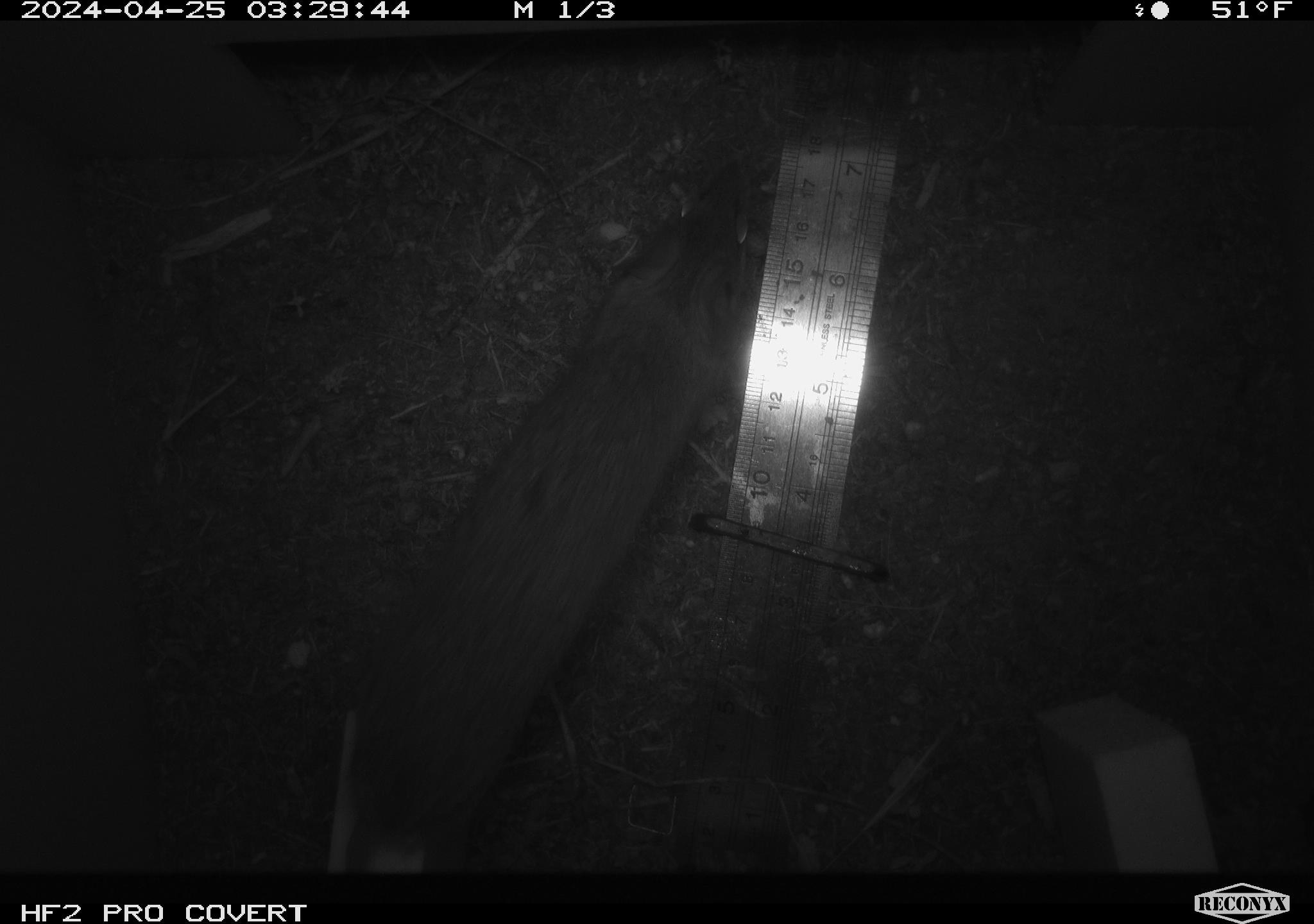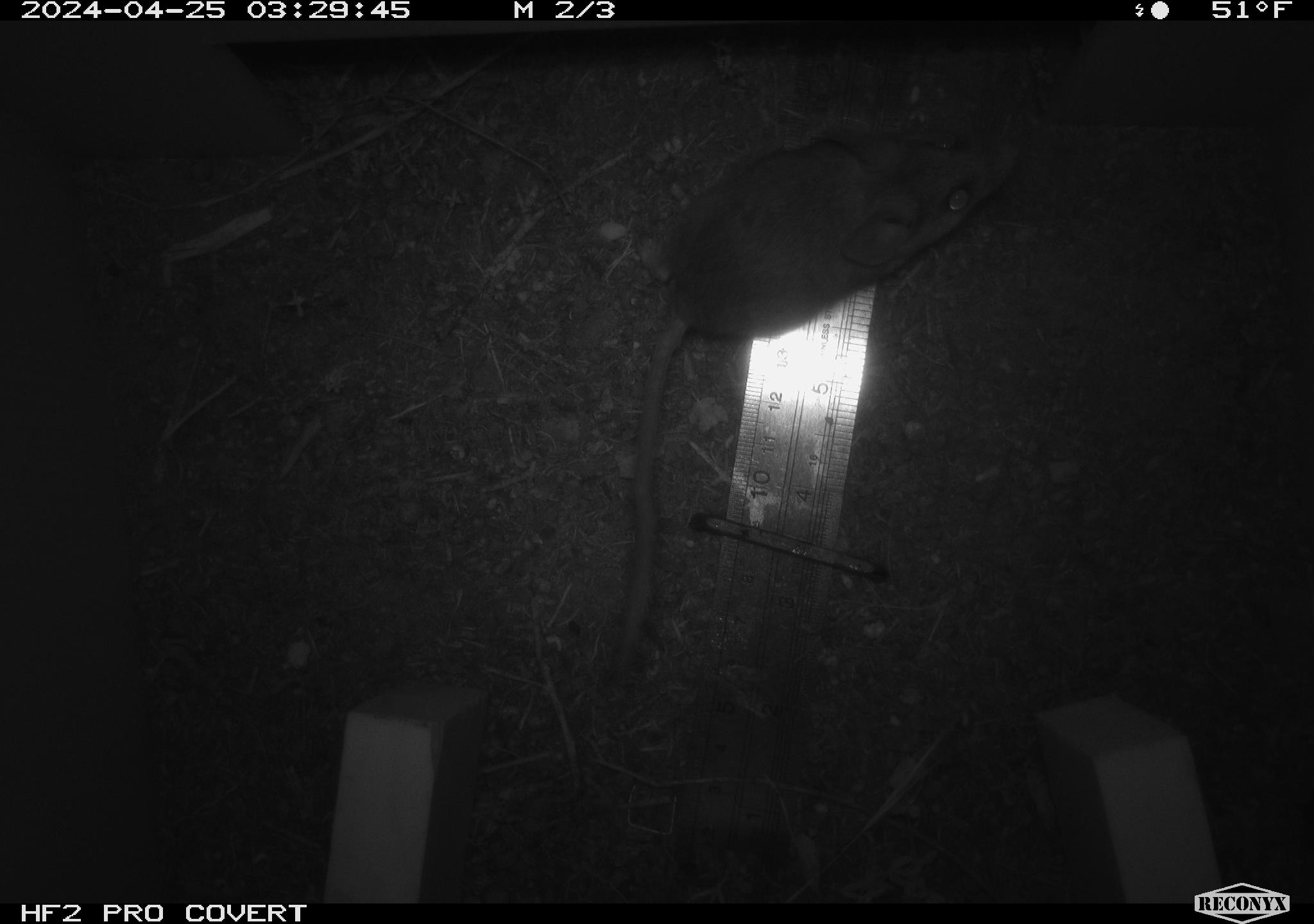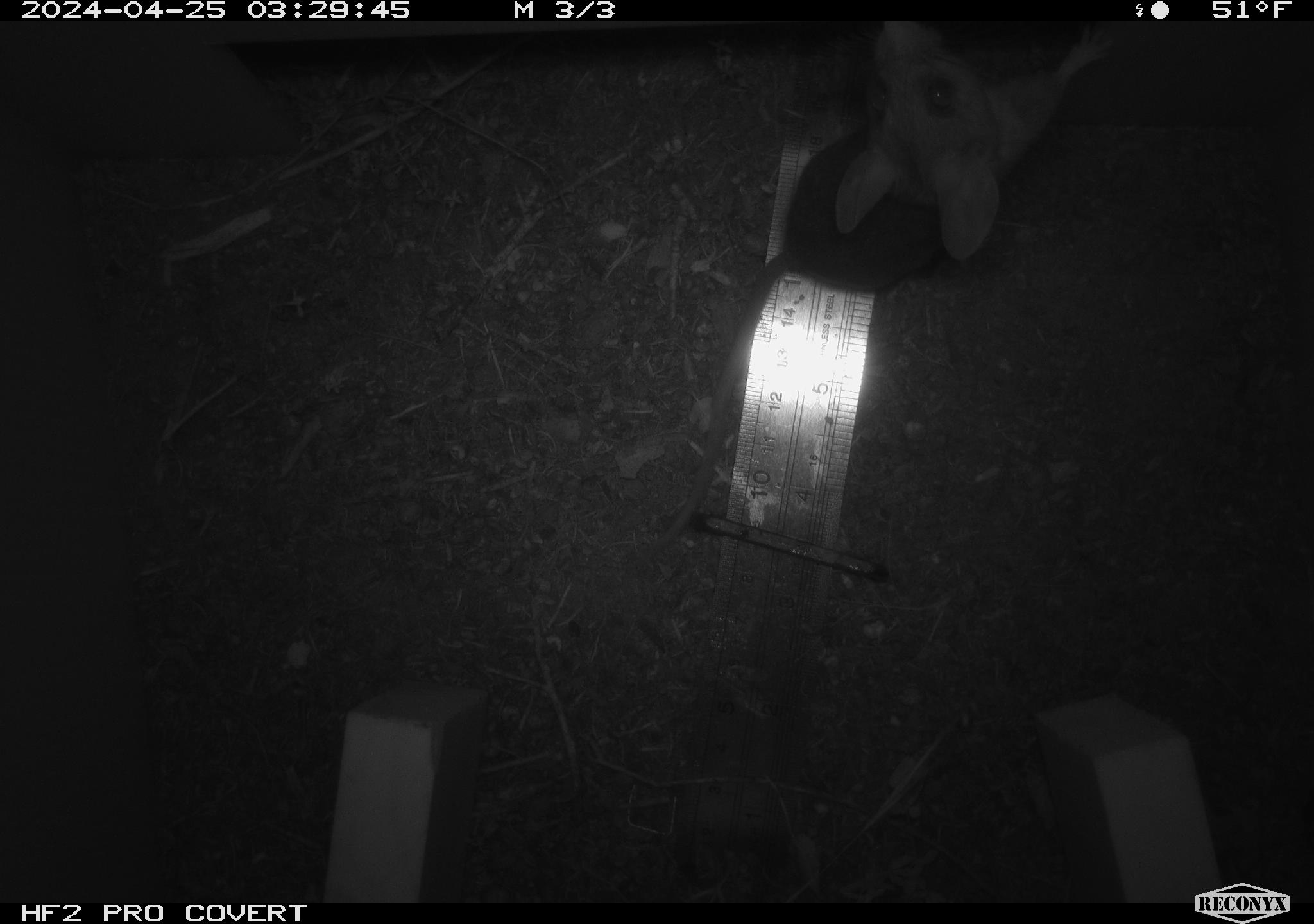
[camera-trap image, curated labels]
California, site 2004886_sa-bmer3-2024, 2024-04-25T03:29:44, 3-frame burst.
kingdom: Animalia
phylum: Chordata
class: Mammalia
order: Rodentia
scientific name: Rodentia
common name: mouse species